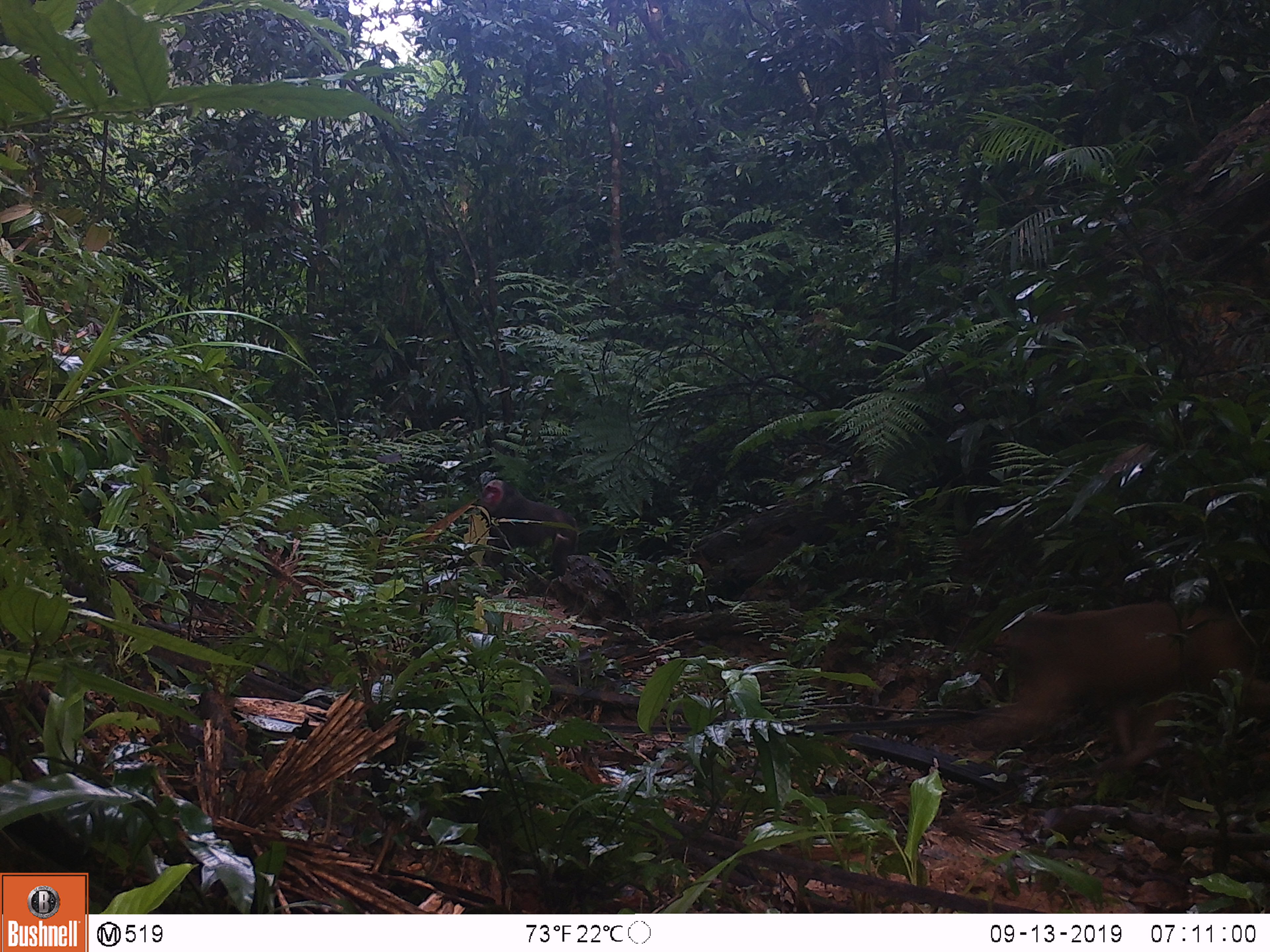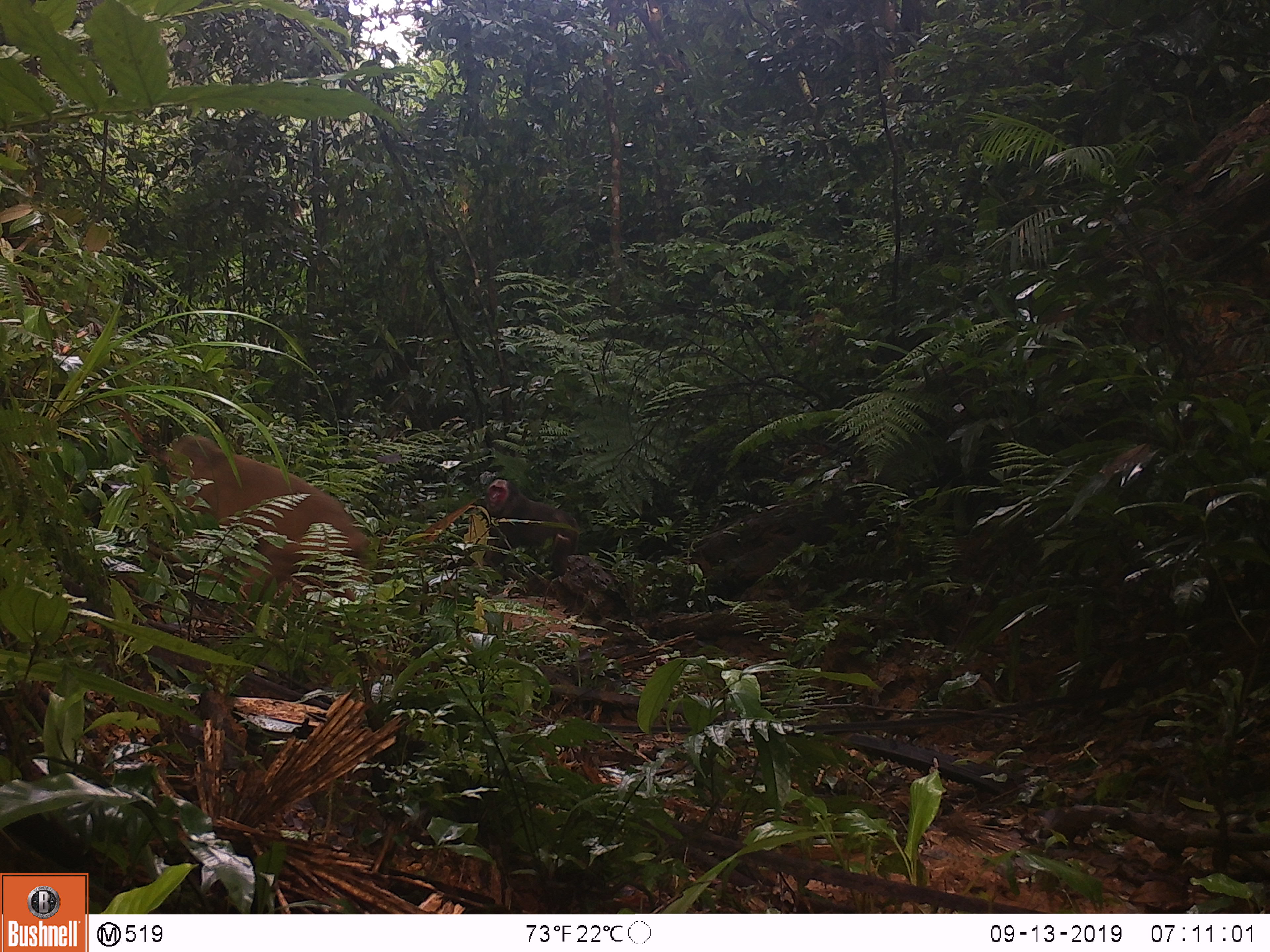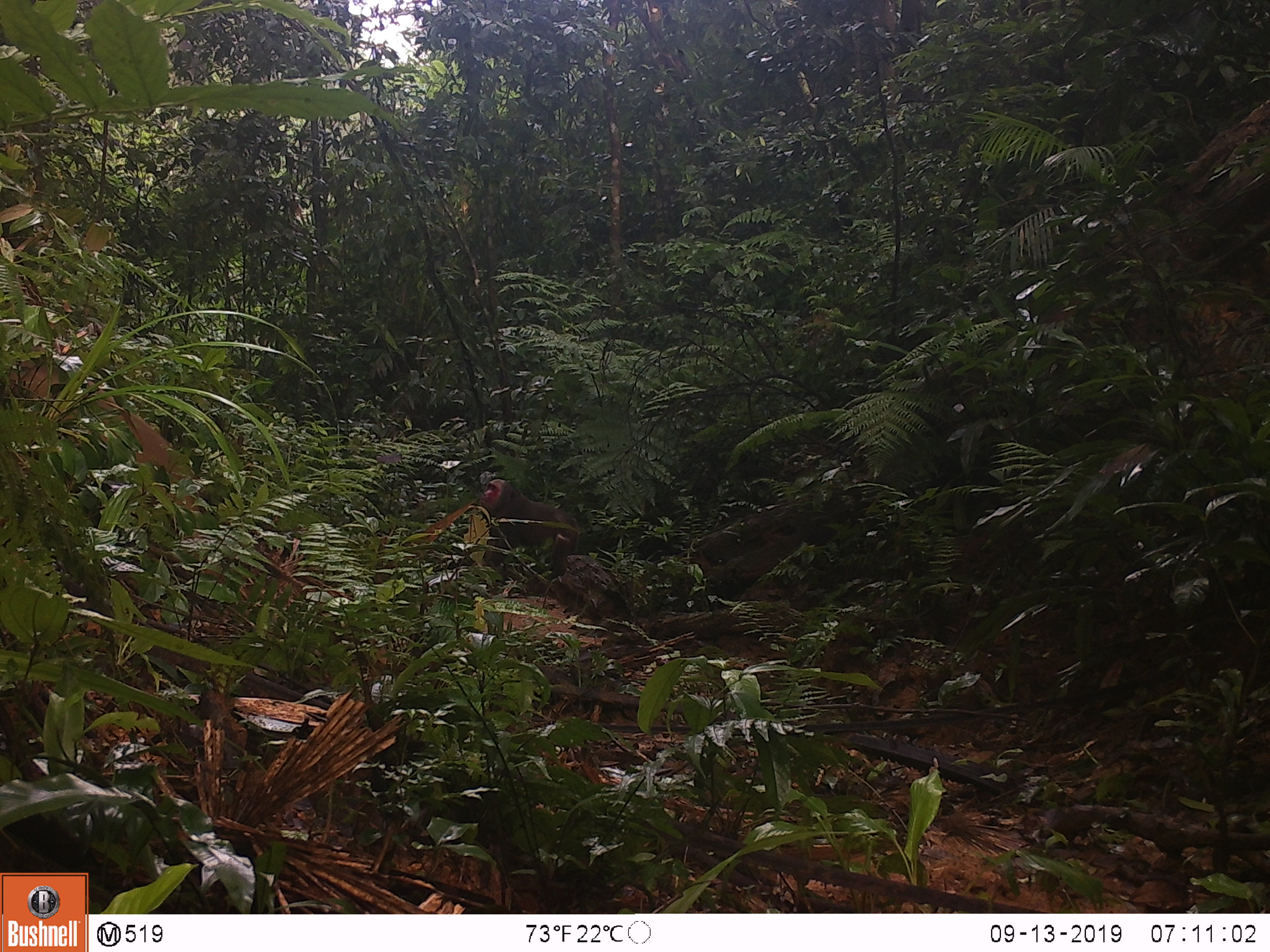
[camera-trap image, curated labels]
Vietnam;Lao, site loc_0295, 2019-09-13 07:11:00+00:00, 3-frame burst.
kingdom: Animalia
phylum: Chordata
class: Mammalia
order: Primates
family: Cercopithecidae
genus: Macaca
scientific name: Macaca arctoides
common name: stump-tailed macaque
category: stump tailed macaque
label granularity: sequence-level